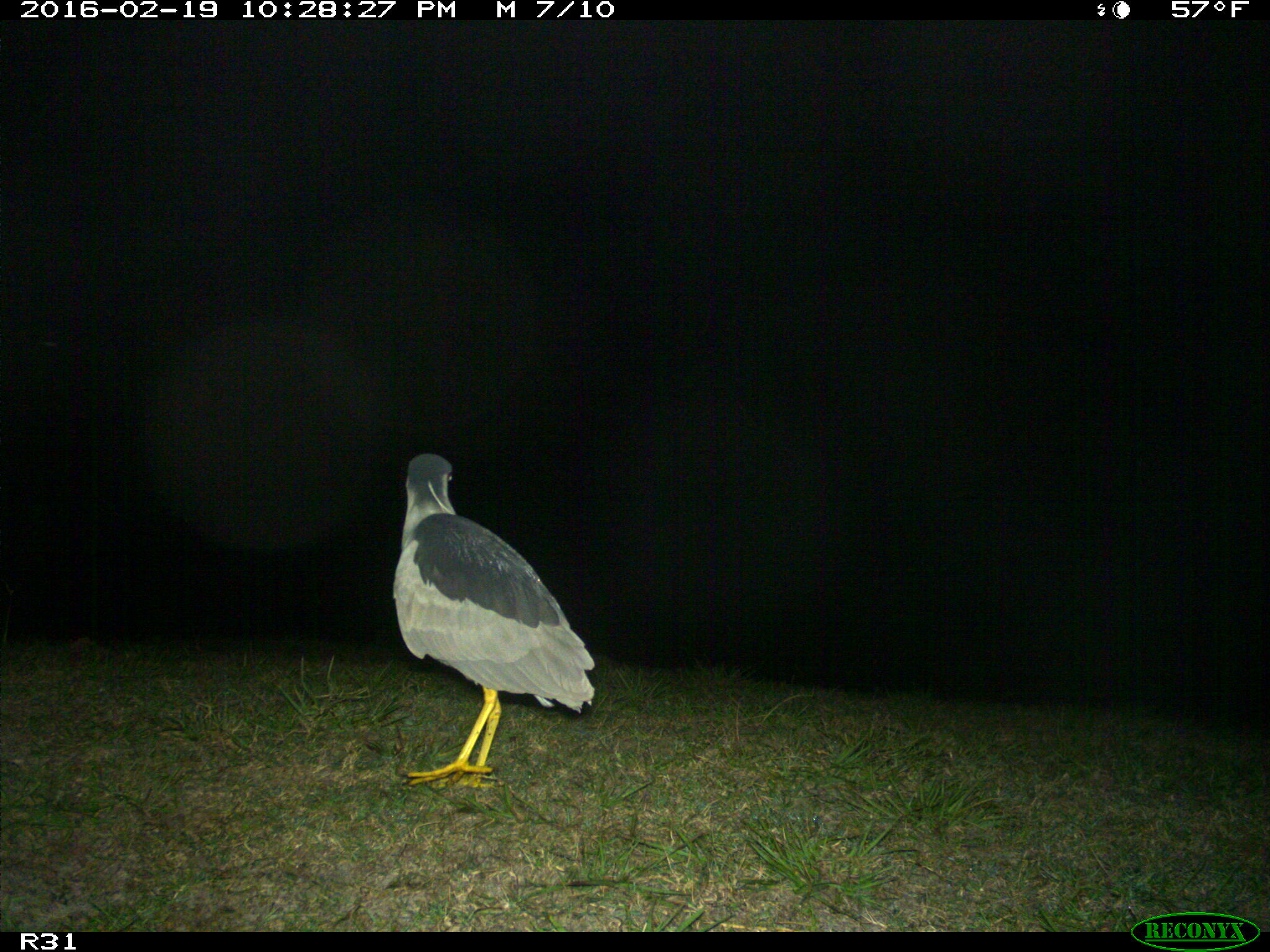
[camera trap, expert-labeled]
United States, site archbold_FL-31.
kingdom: Animalia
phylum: Chordata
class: Aves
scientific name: Aves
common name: birds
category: unidentified bird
Unidentified bird (birds) (Aves).